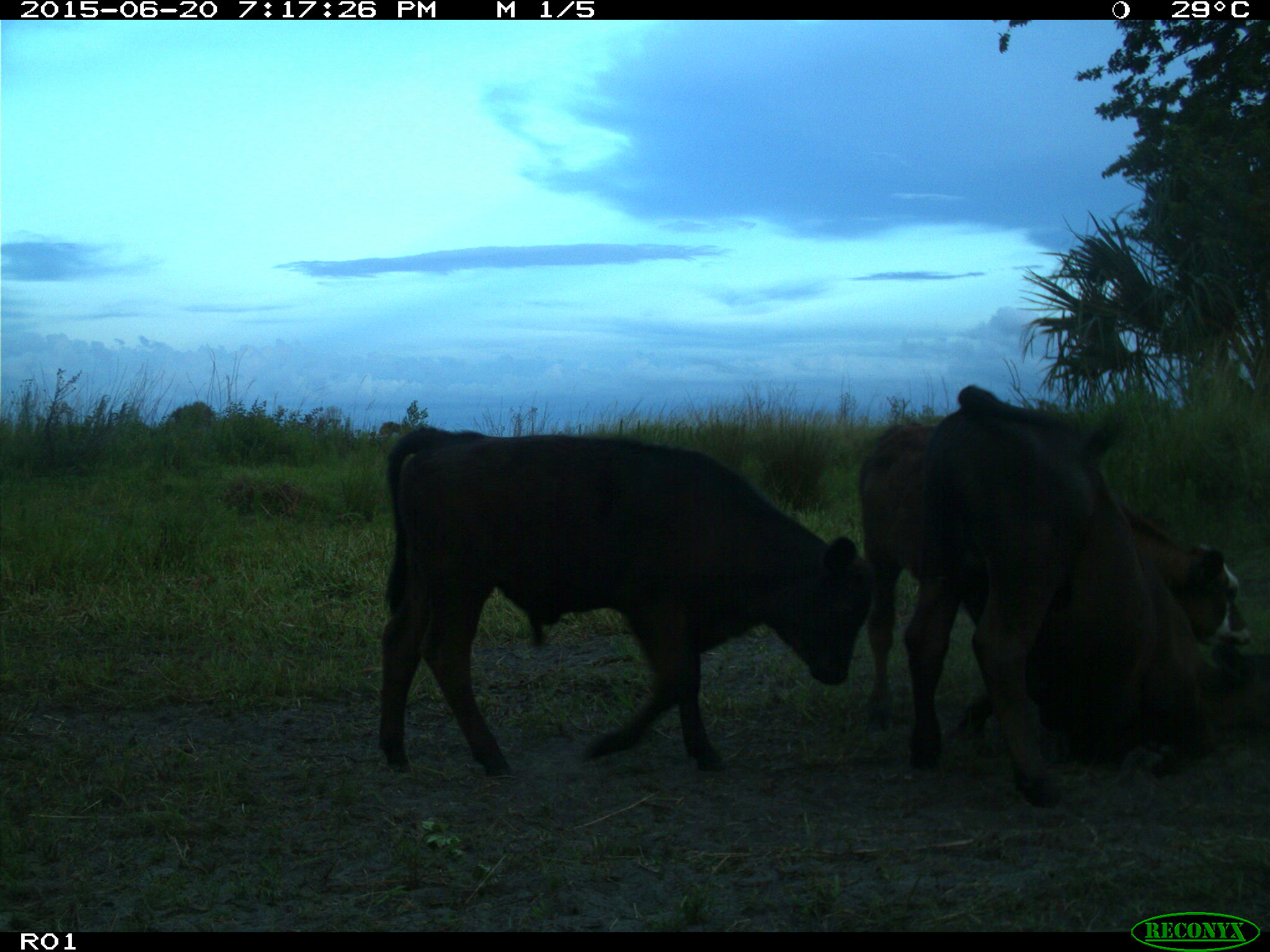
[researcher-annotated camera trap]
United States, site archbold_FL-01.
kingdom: Animalia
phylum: Chordata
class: Mammalia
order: Artiodactyla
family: Bovidae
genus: Bos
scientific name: Bos taurus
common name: domestic cow